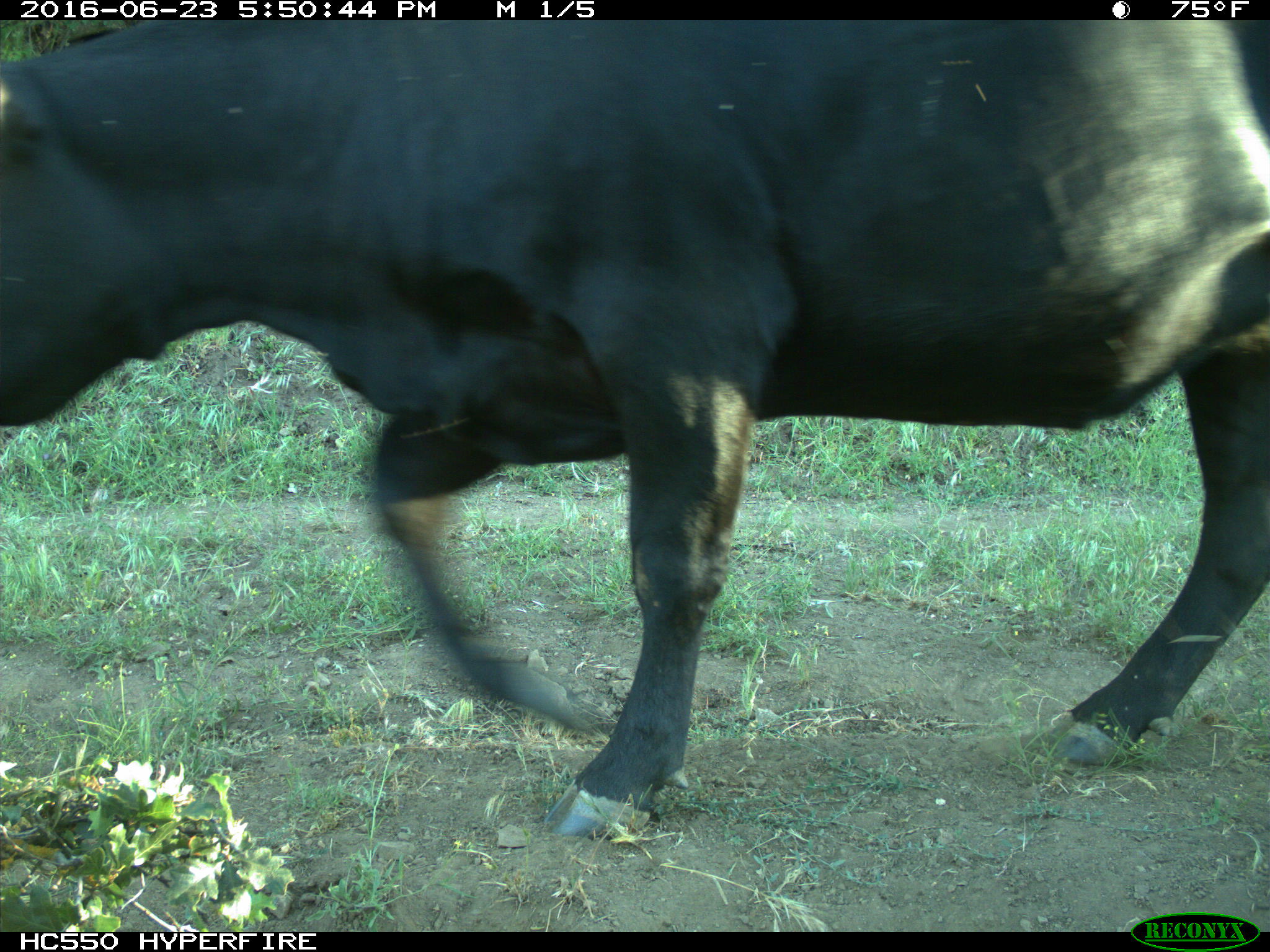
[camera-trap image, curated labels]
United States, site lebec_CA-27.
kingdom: Animalia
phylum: Chordata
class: Mammalia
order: Artiodactyla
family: Bovidae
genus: Bos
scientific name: Bos taurus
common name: domestic cow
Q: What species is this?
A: Bos taurus (domestic cow).